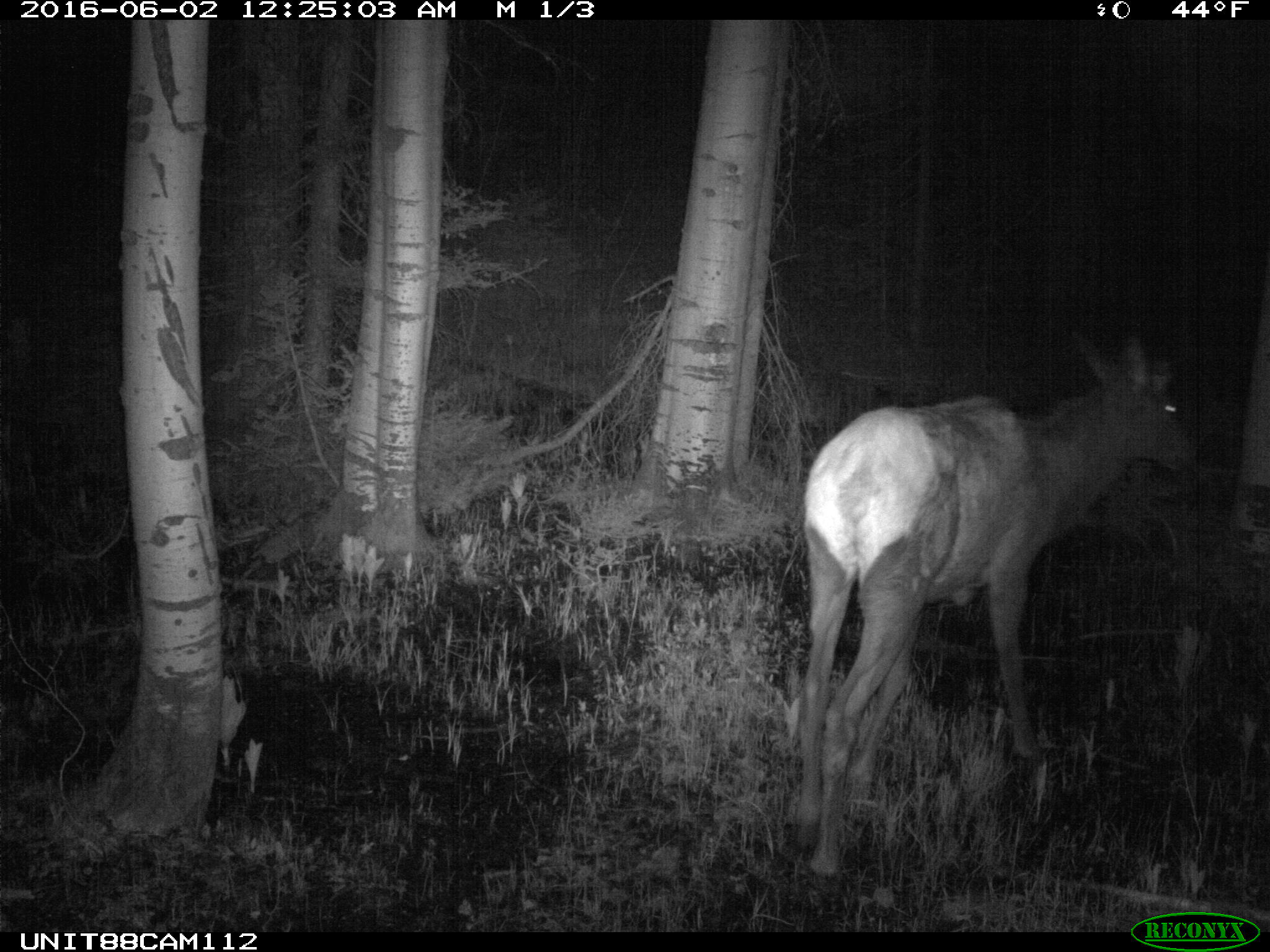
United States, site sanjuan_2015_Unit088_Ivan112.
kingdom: Animalia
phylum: Chordata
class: Mammalia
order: Artiodactyla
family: Cervidae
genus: Cervus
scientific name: Cervus elaphus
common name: red deer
Cervus elaphus (red deer).